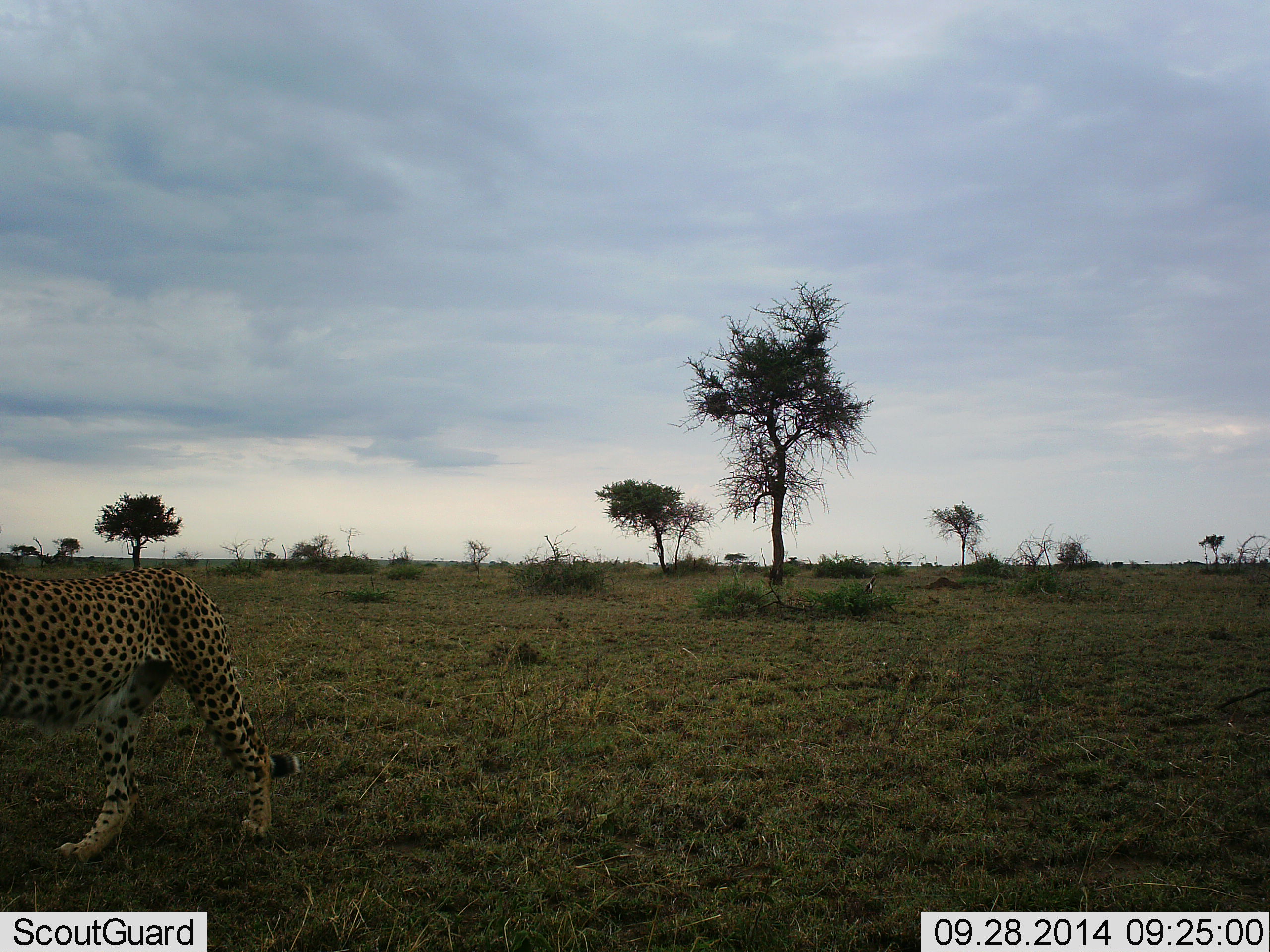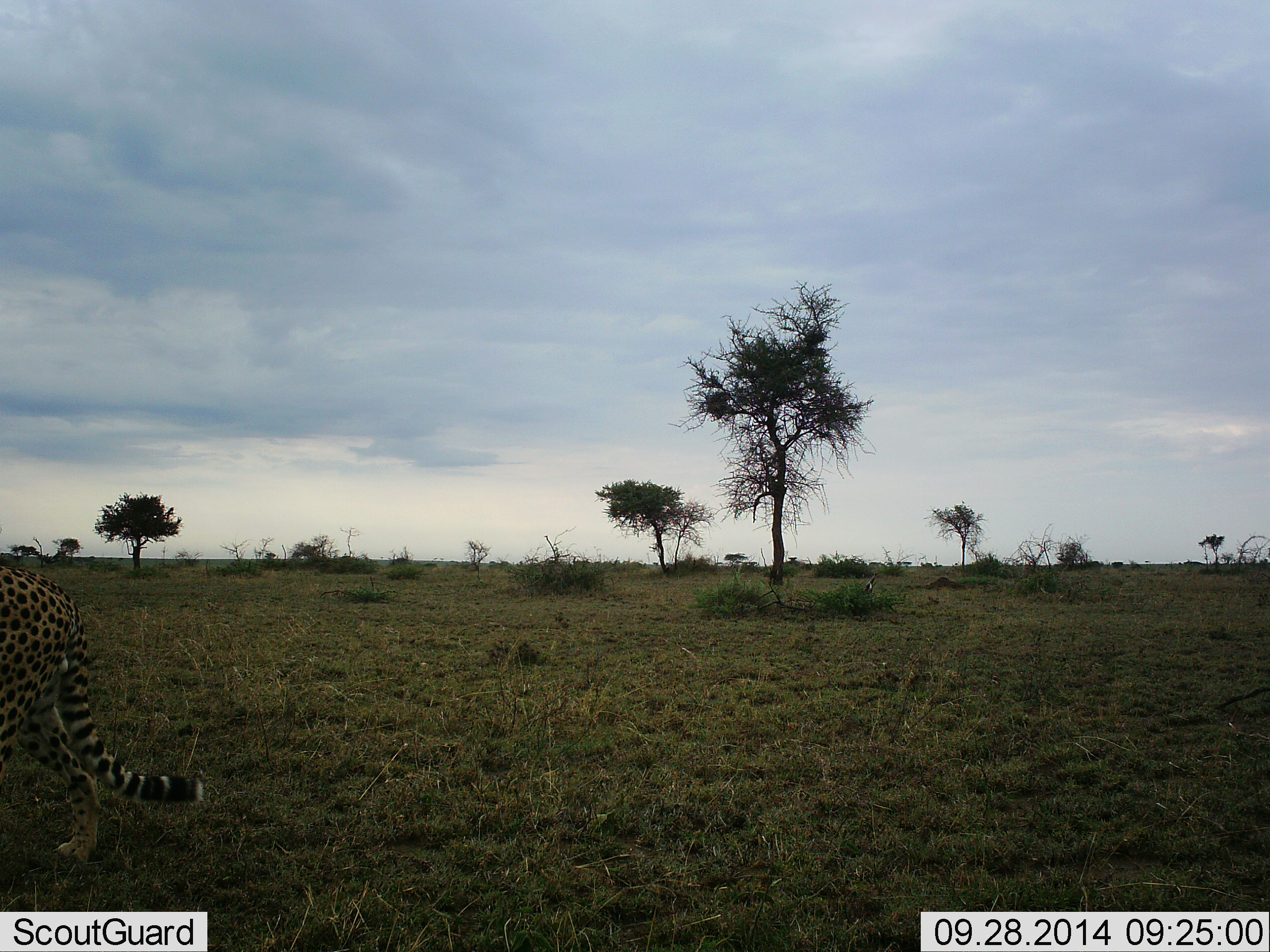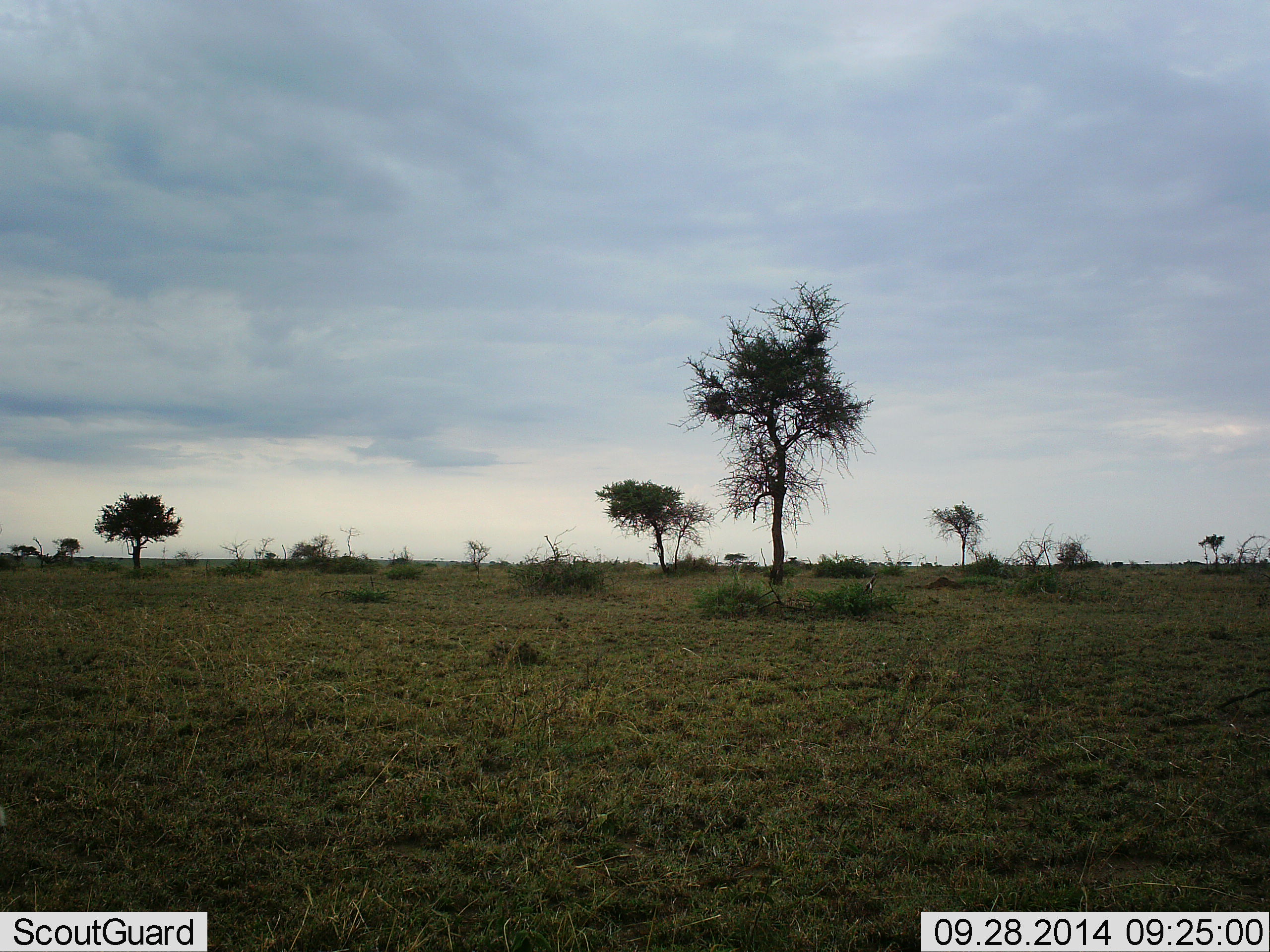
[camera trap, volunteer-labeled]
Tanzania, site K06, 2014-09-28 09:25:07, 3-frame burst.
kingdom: Animalia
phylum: Chordata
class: Mammalia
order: Carnivora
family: Felidae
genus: Acinonyx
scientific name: Acinonyx jubatus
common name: cheetah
Cheetah (Acinonyx jubatus), count 1. Behavior (volunteer vote fractions): standing 0%, resting 0%, moving 100%, interacting 0%. Young present (vote fraction): 0%. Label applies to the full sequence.